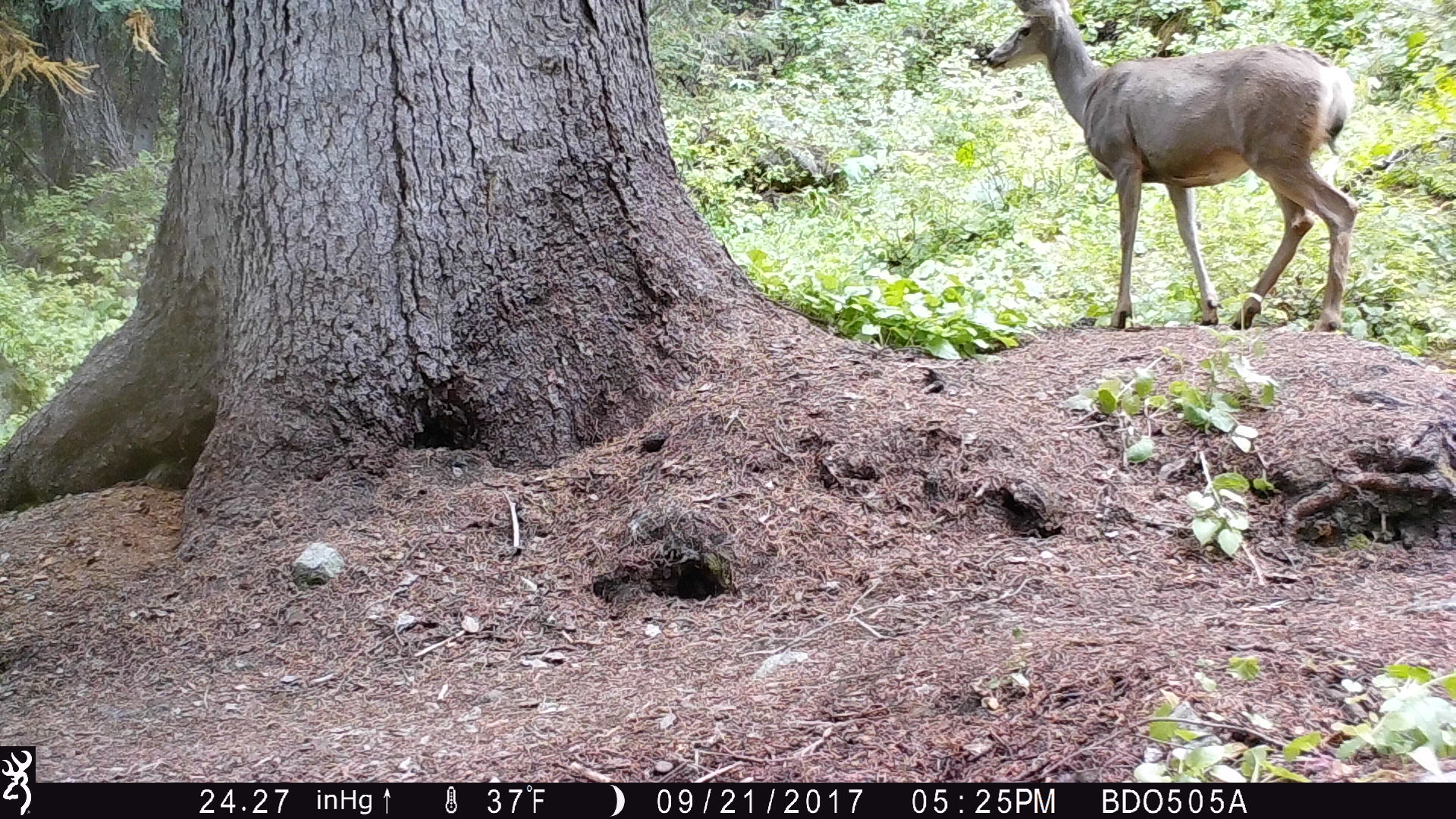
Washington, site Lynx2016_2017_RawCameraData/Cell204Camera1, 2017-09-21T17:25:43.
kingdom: Animalia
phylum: Chordata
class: Mammalia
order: Artiodactyla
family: Cervidae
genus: Odocoileus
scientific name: Odocoileus hemionus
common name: mule deer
Odocoileus hemionus (mule deer). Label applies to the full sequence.